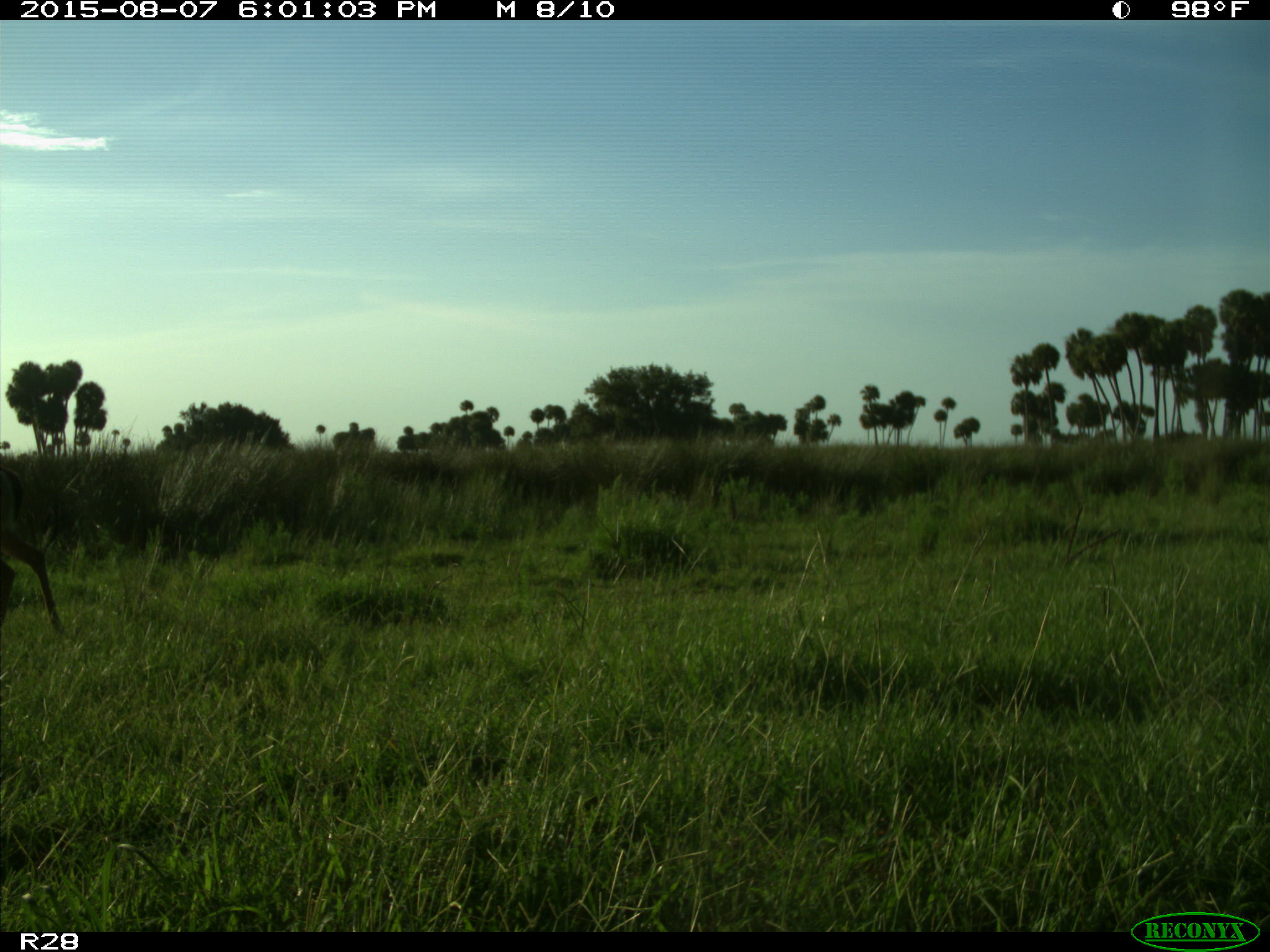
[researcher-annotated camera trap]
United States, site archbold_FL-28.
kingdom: Animalia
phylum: Chordata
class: Mammalia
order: Artiodactyla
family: Cervidae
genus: Odocoileus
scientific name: Odocoileus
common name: deer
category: unidentified deer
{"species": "unidentified deer (deer) (Odocoileus)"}